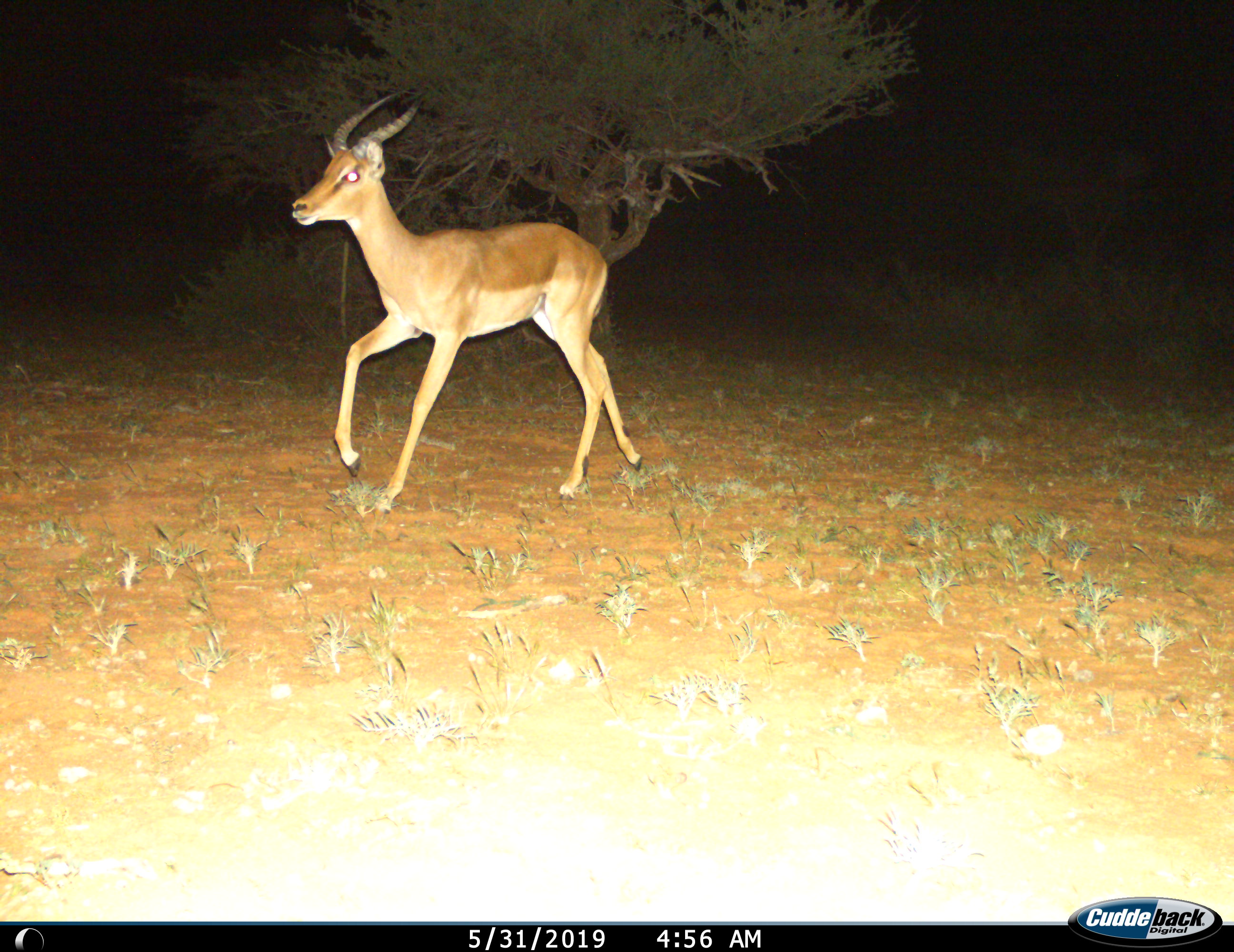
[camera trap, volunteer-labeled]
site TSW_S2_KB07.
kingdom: Animalia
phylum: Chordata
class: Mammalia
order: Artiodactyla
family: Bovidae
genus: Aepyceros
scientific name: Aepyceros melampus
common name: impala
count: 1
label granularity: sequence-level